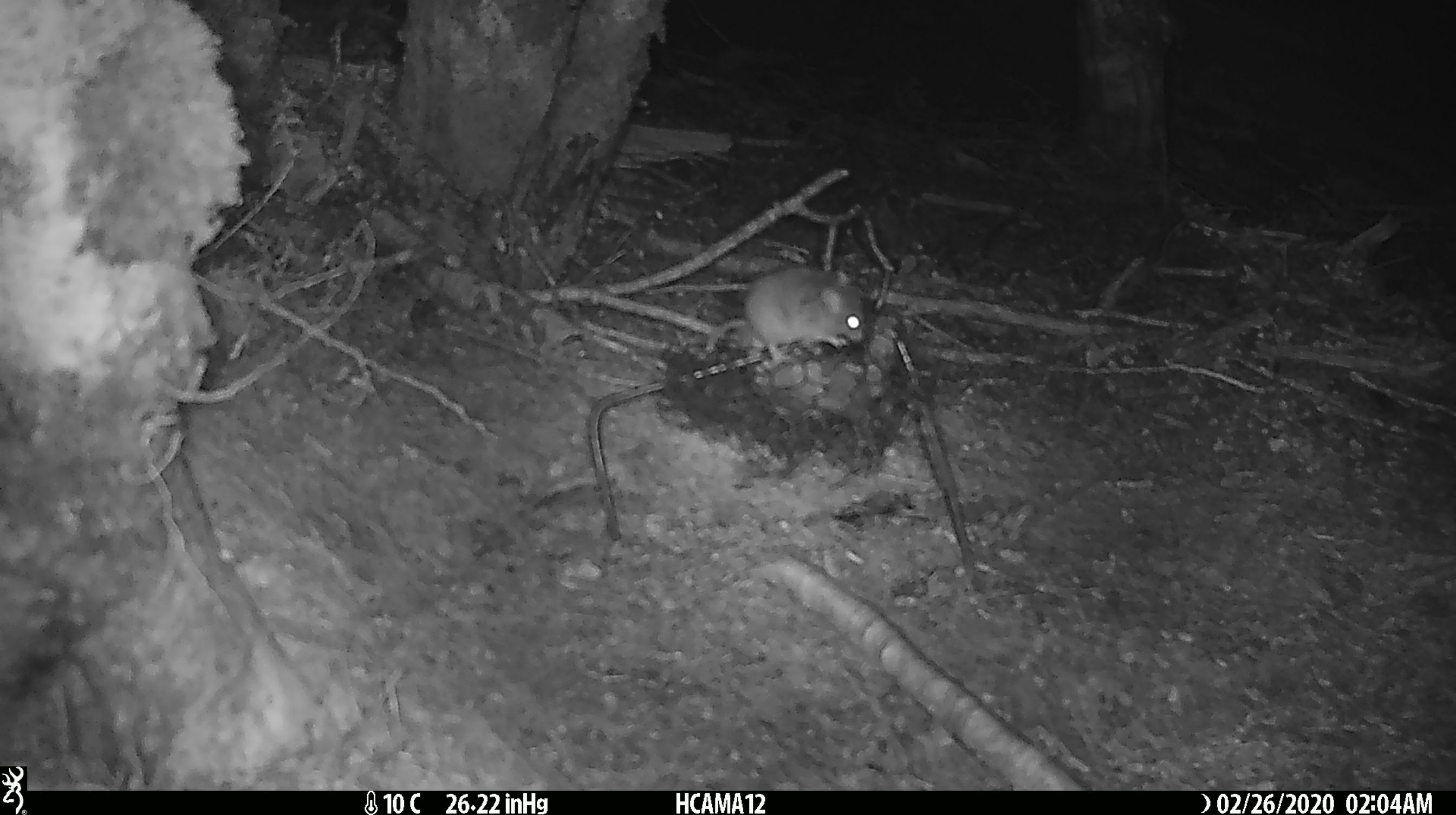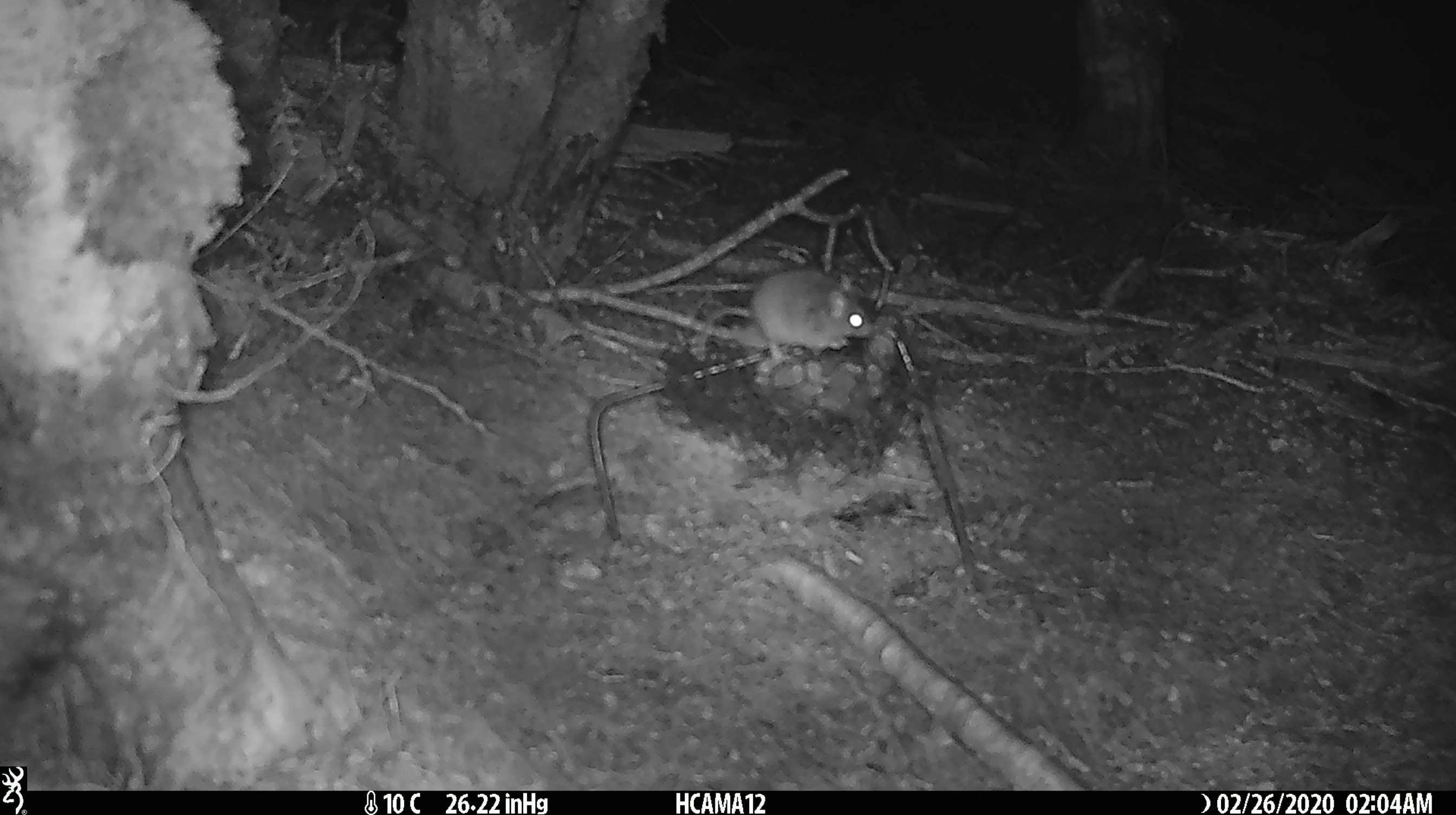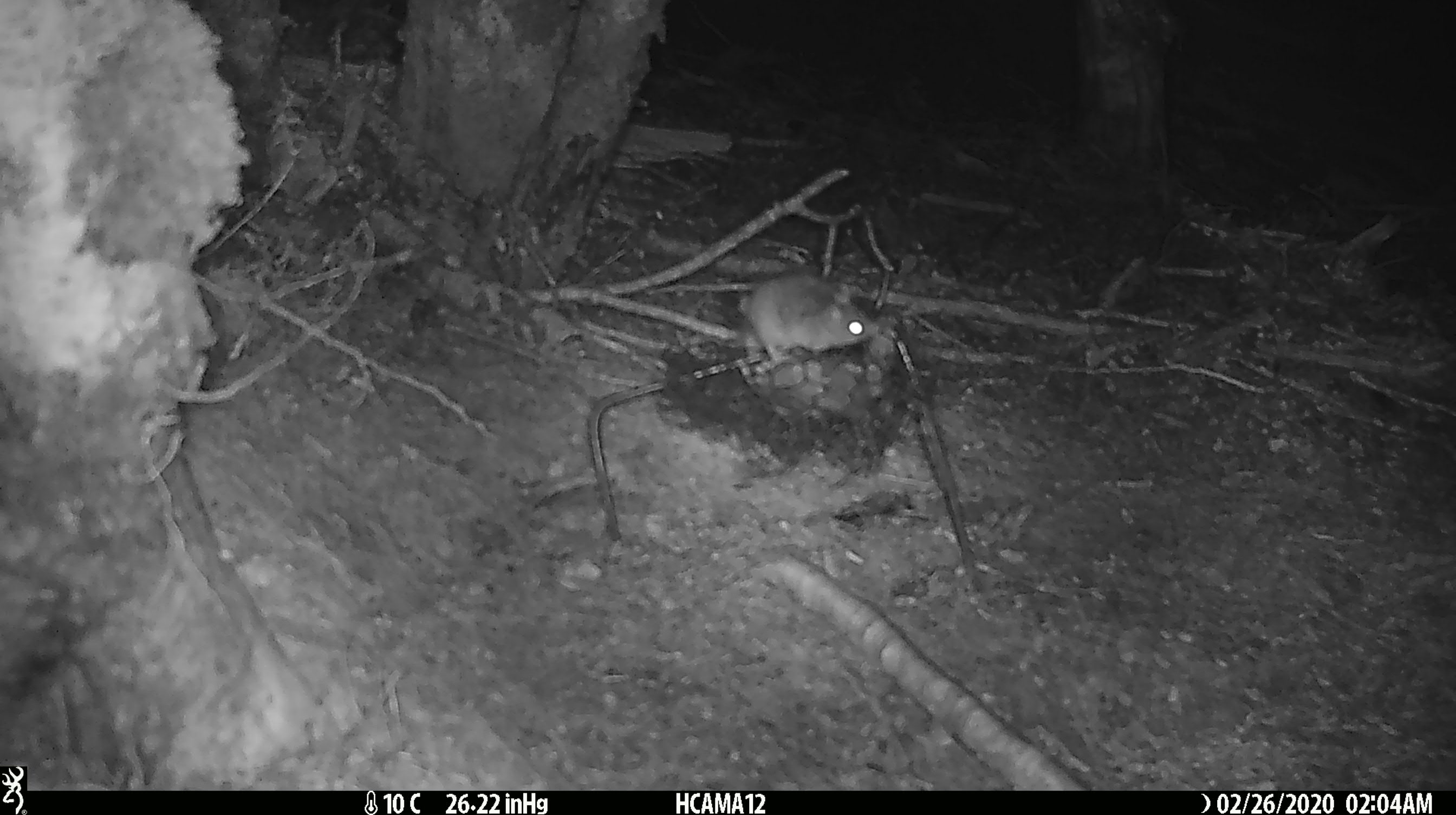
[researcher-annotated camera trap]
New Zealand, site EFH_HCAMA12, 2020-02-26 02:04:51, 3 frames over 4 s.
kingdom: Animalia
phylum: Chordata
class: Mammalia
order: Rodentia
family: Muridae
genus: Mus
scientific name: Mus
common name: mouse